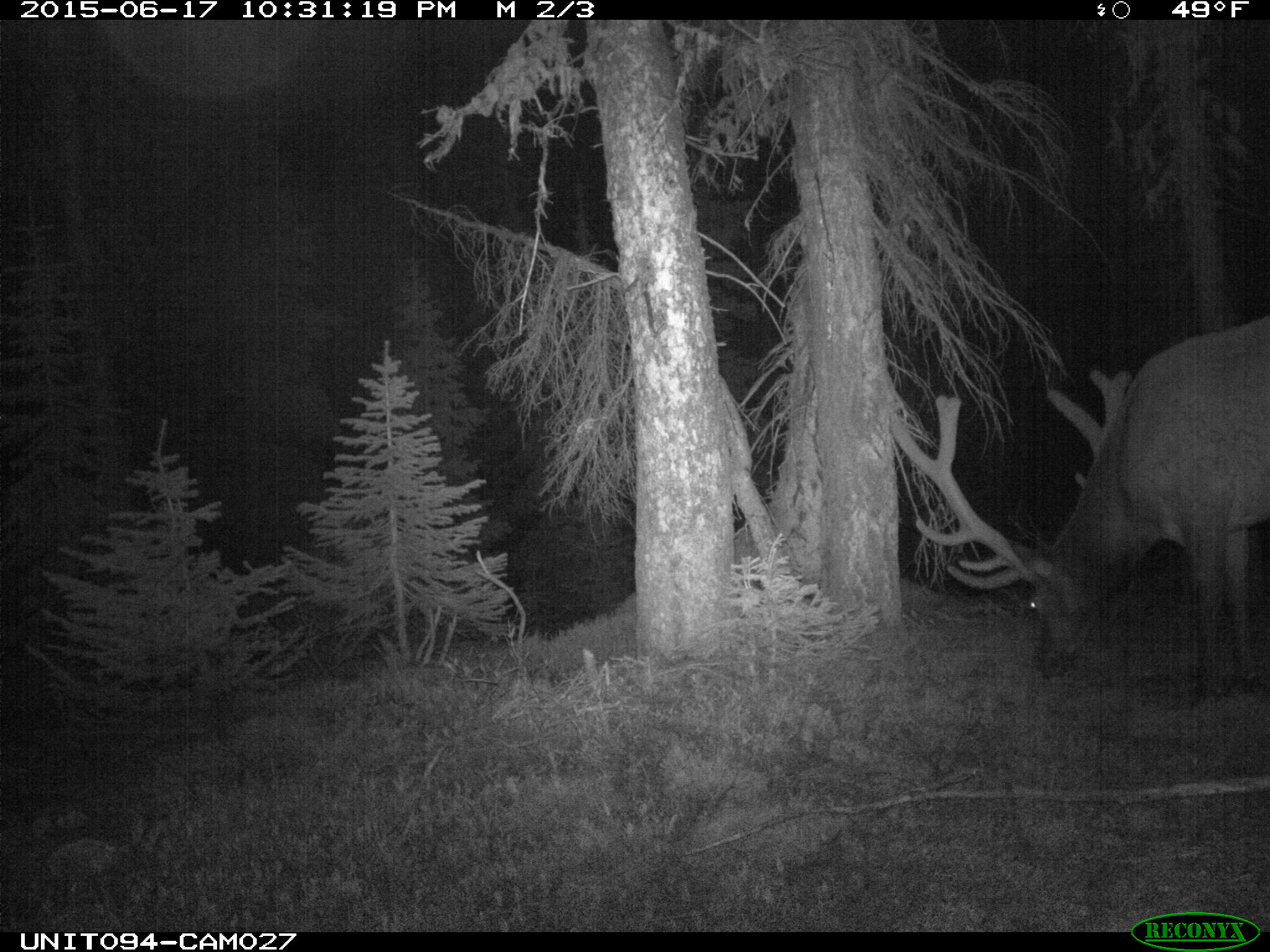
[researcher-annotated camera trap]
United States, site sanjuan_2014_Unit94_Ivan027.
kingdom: Animalia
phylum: Chordata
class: Mammalia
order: Artiodactyla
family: Cervidae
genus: Cervus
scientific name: Cervus elaphus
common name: red deer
Cervus elaphus (red deer).